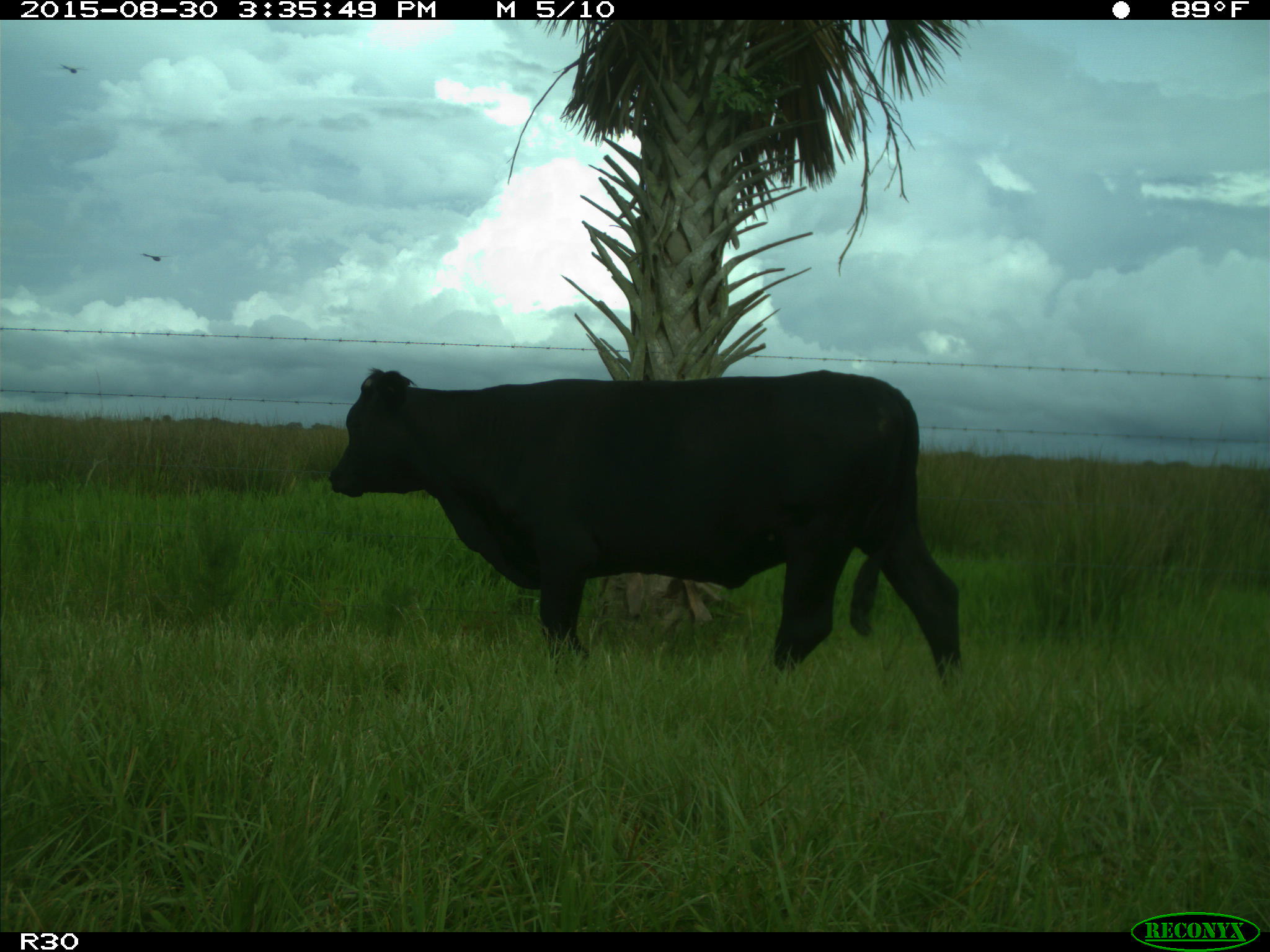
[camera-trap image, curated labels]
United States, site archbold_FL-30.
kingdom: Animalia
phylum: Chordata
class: Mammalia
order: Artiodactyla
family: Bovidae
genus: Bos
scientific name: Bos taurus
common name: domestic cow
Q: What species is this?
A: Bos taurus (domestic cow).